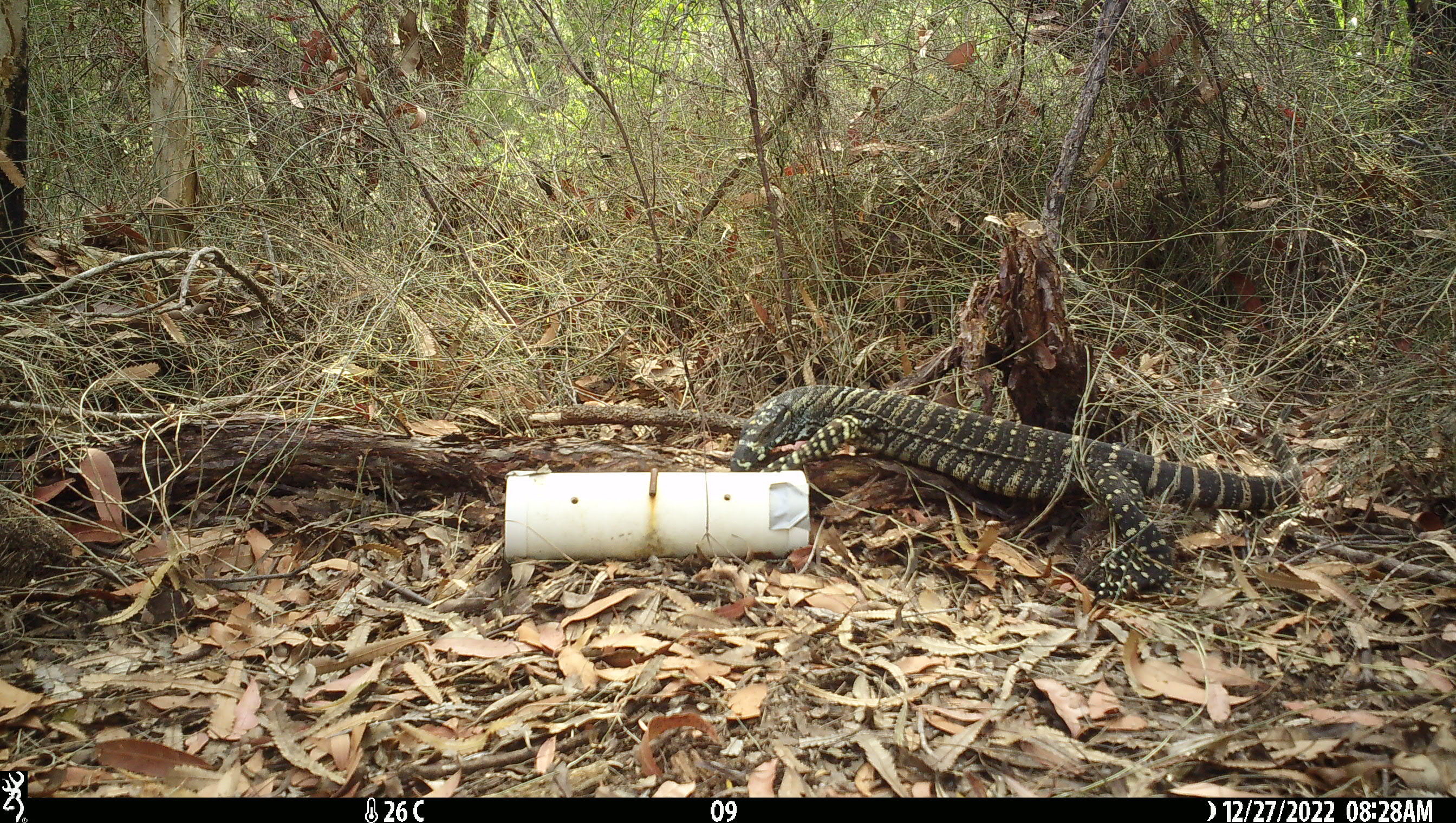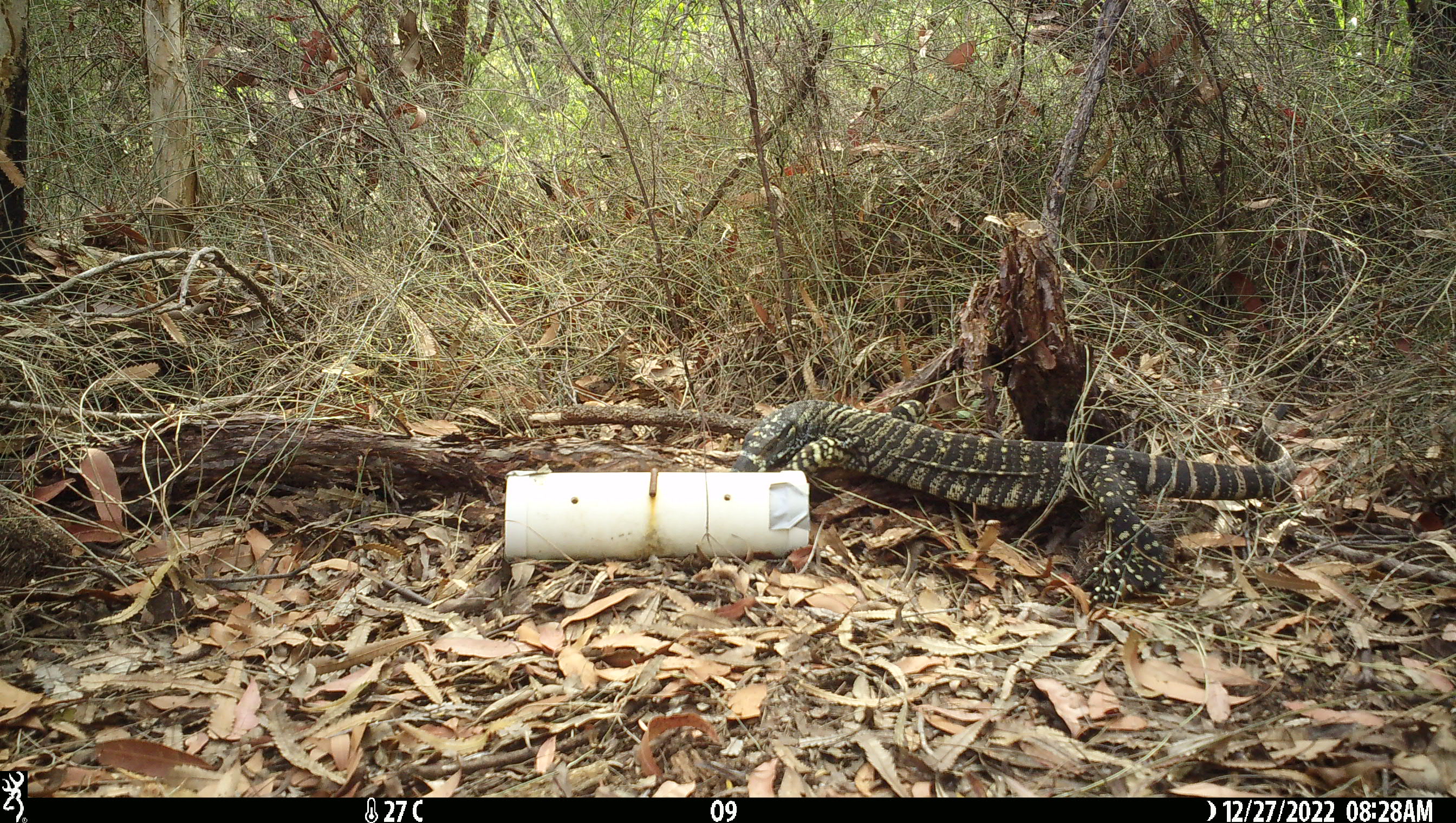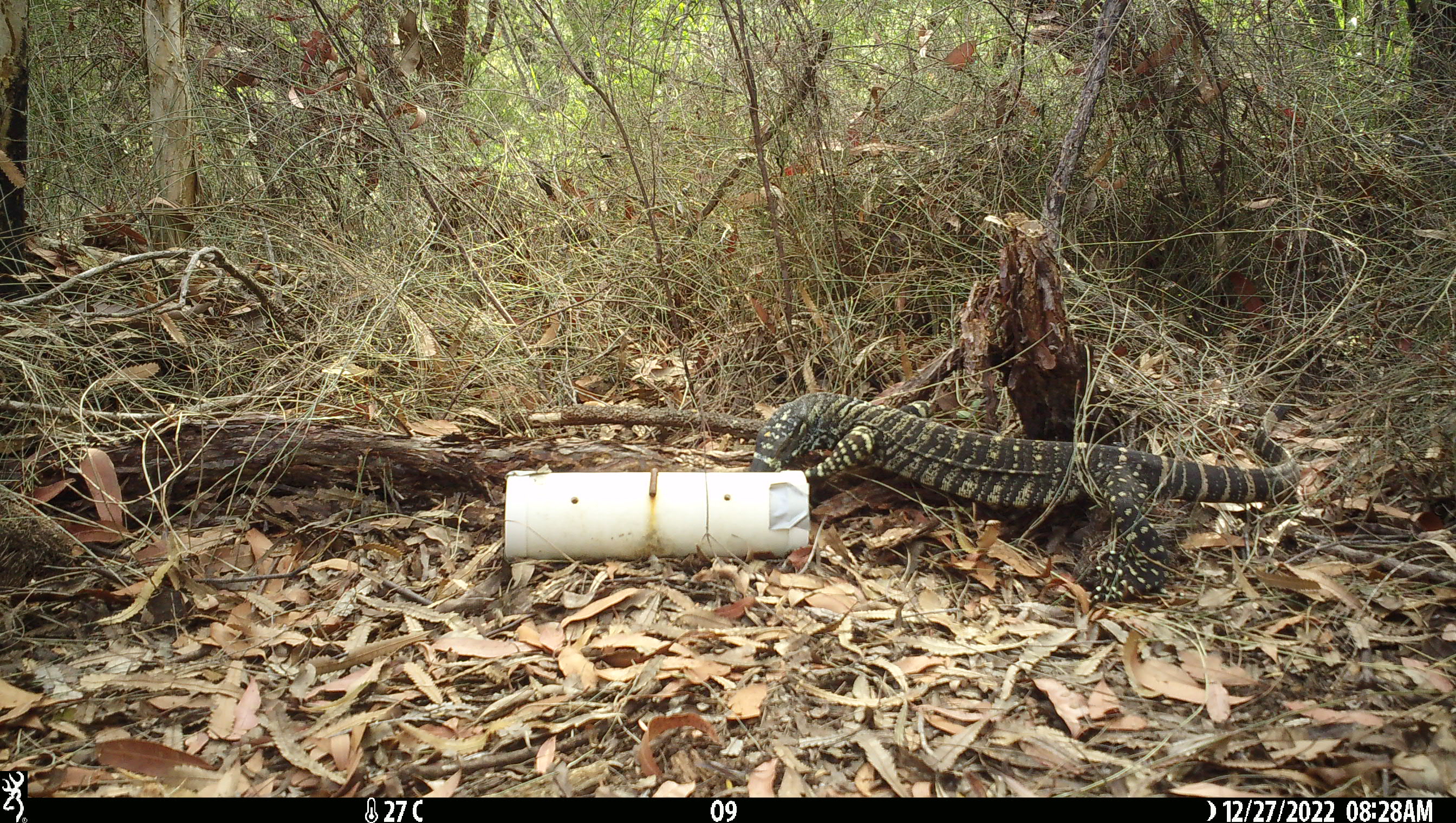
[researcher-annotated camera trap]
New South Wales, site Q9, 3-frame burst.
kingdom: Animalia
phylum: Chordata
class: Reptilia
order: Squamata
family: Varanidae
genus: Varanus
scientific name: Varanus varius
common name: lace monitor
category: goanna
Goanna (lace monitor) (Varanus varius).